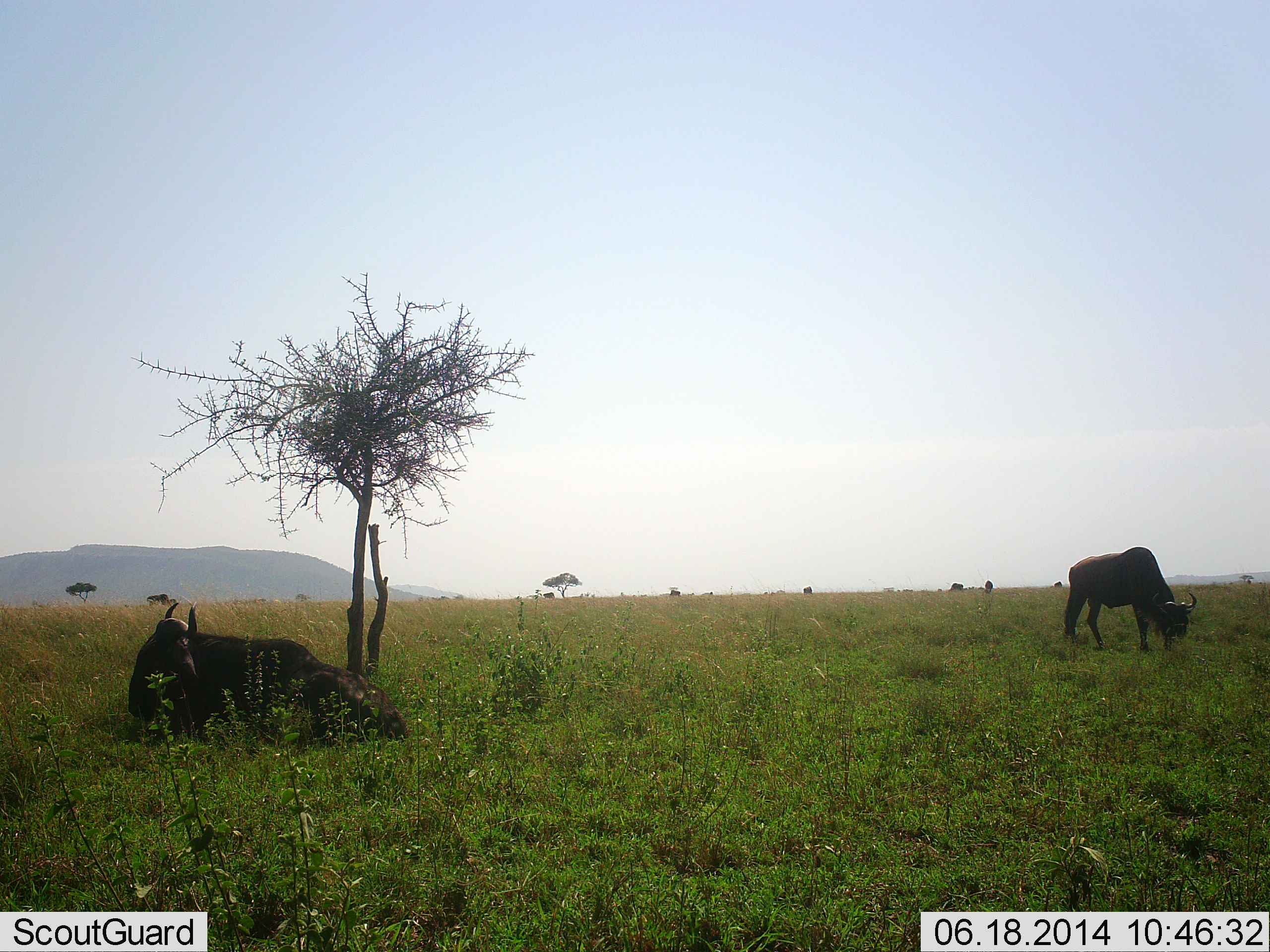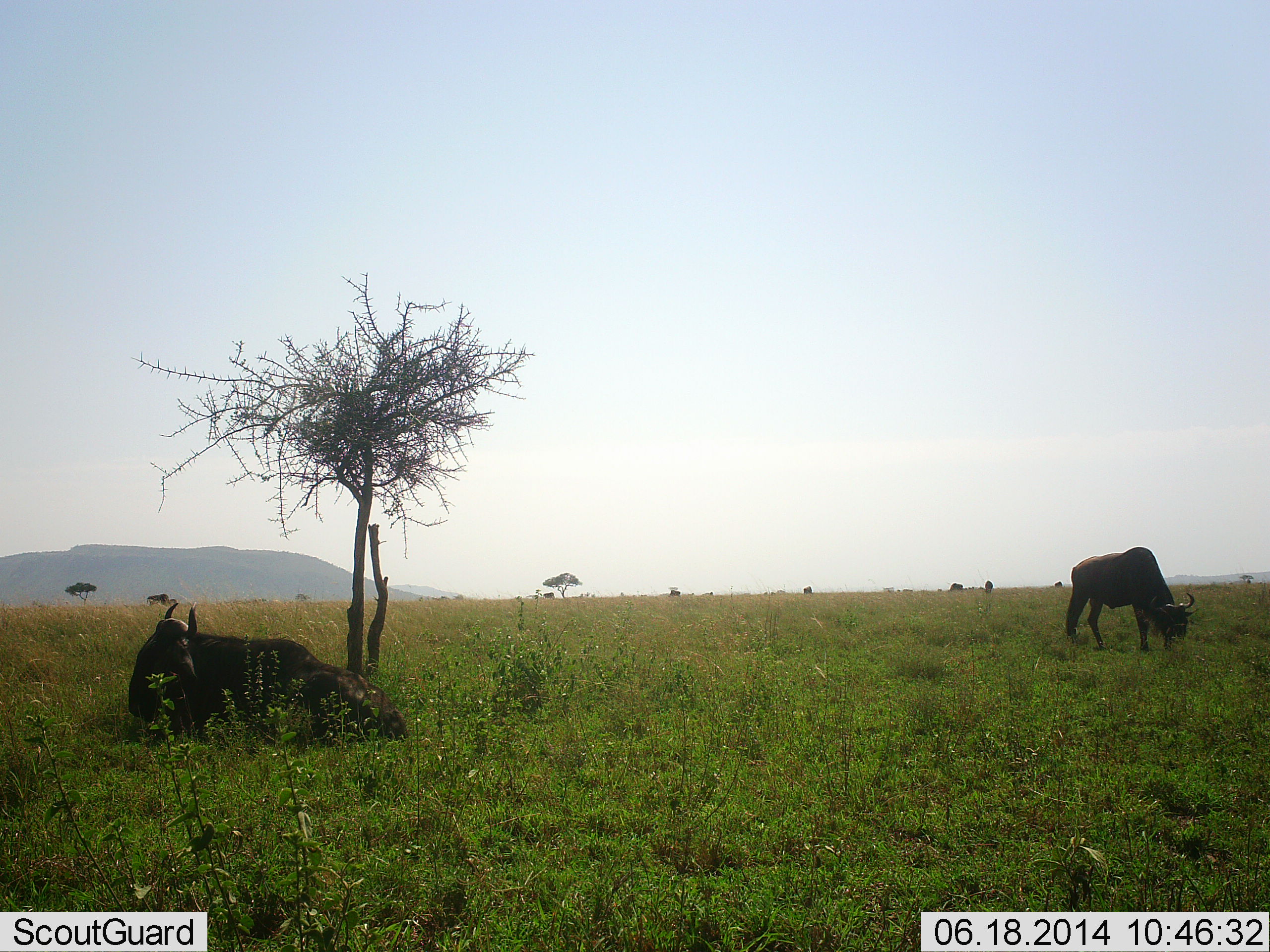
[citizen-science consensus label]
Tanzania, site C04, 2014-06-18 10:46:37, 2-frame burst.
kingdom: Animalia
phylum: Chordata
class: Mammalia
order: Artiodactyla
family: Bovidae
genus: Connochaetes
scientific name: Connochaetes taurinus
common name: blue wildebeest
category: wildebeest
Wildebeest (blue wildebeest) (Connochaetes taurinus), count 2. Behavior (volunteer vote fractions): standing 50%, resting 90%, moving 0%, interacting 0%. Young present (vote fraction): 0%. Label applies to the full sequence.